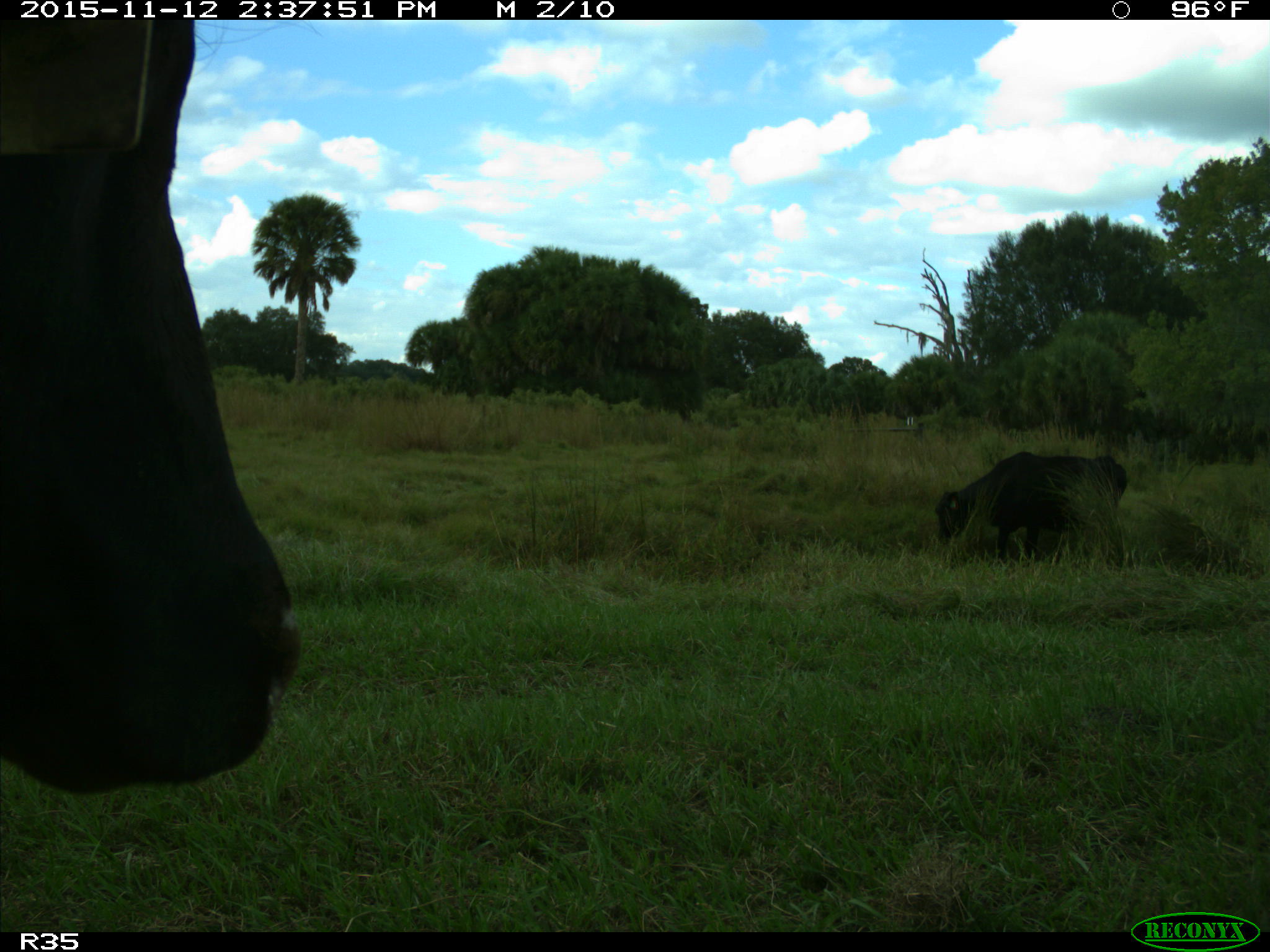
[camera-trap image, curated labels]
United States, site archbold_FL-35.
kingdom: Animalia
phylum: Chordata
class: Mammalia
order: Artiodactyla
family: Bovidae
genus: Bos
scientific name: Bos taurus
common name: domestic cow